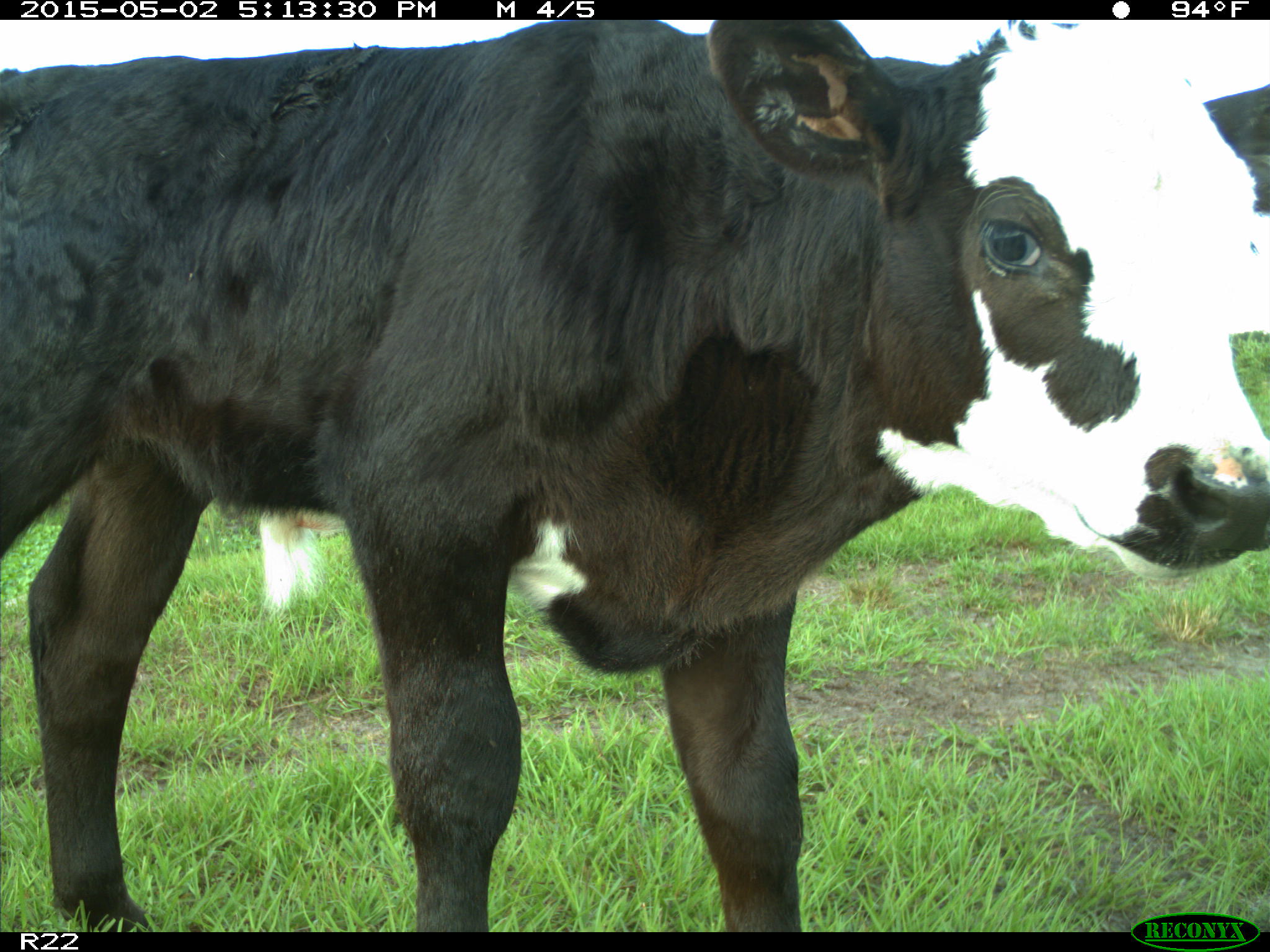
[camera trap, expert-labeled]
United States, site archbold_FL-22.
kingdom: Animalia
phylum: Chordata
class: Mammalia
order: Artiodactyla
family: Bovidae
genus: Bos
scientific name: Bos taurus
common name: domestic cow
Bos taurus (domestic cow).